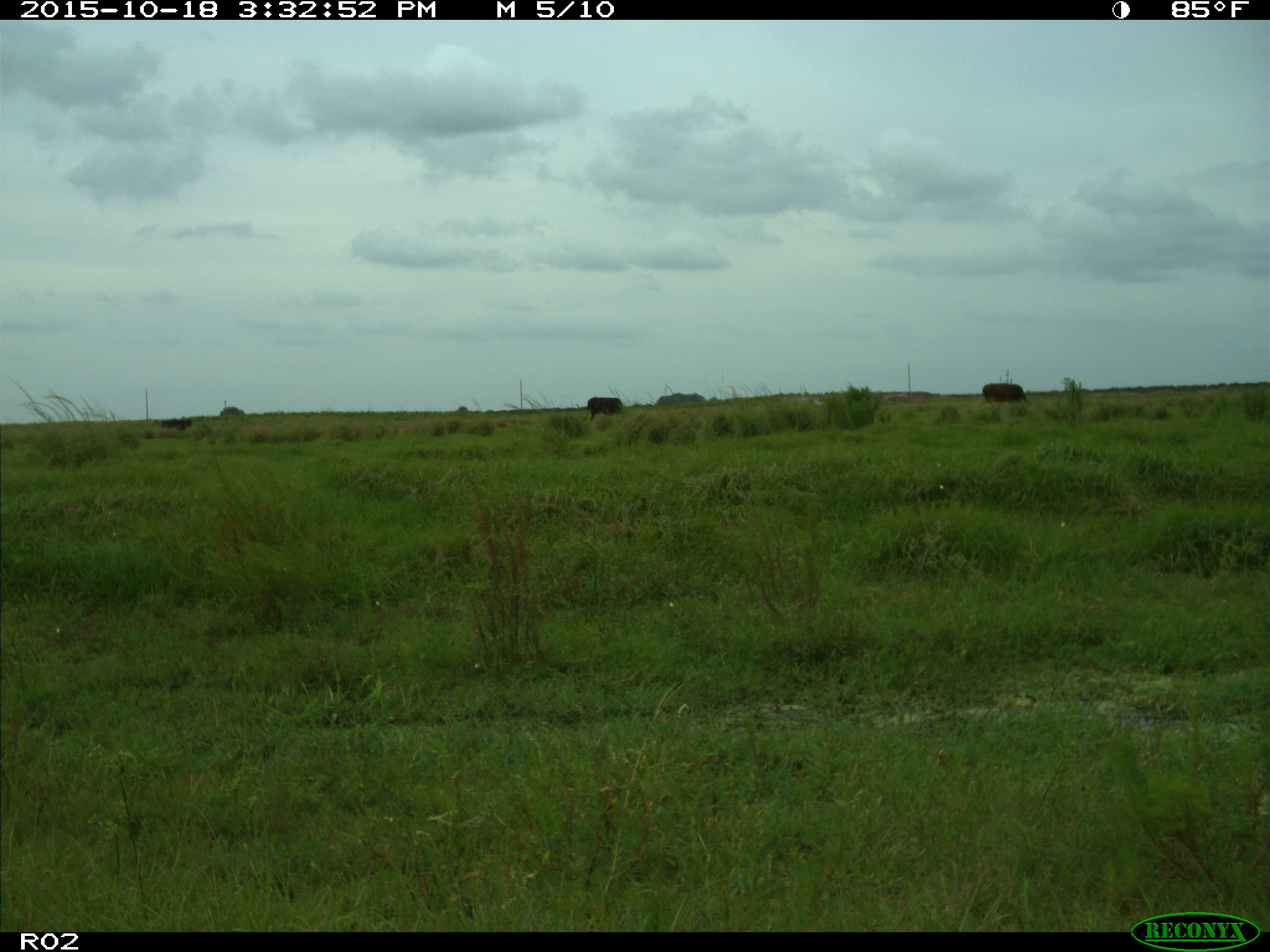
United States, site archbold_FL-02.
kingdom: Animalia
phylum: Chordata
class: Mammalia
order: Artiodactyla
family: Bovidae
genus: Bos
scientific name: Bos taurus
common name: domestic cow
Bos taurus (domestic cow).